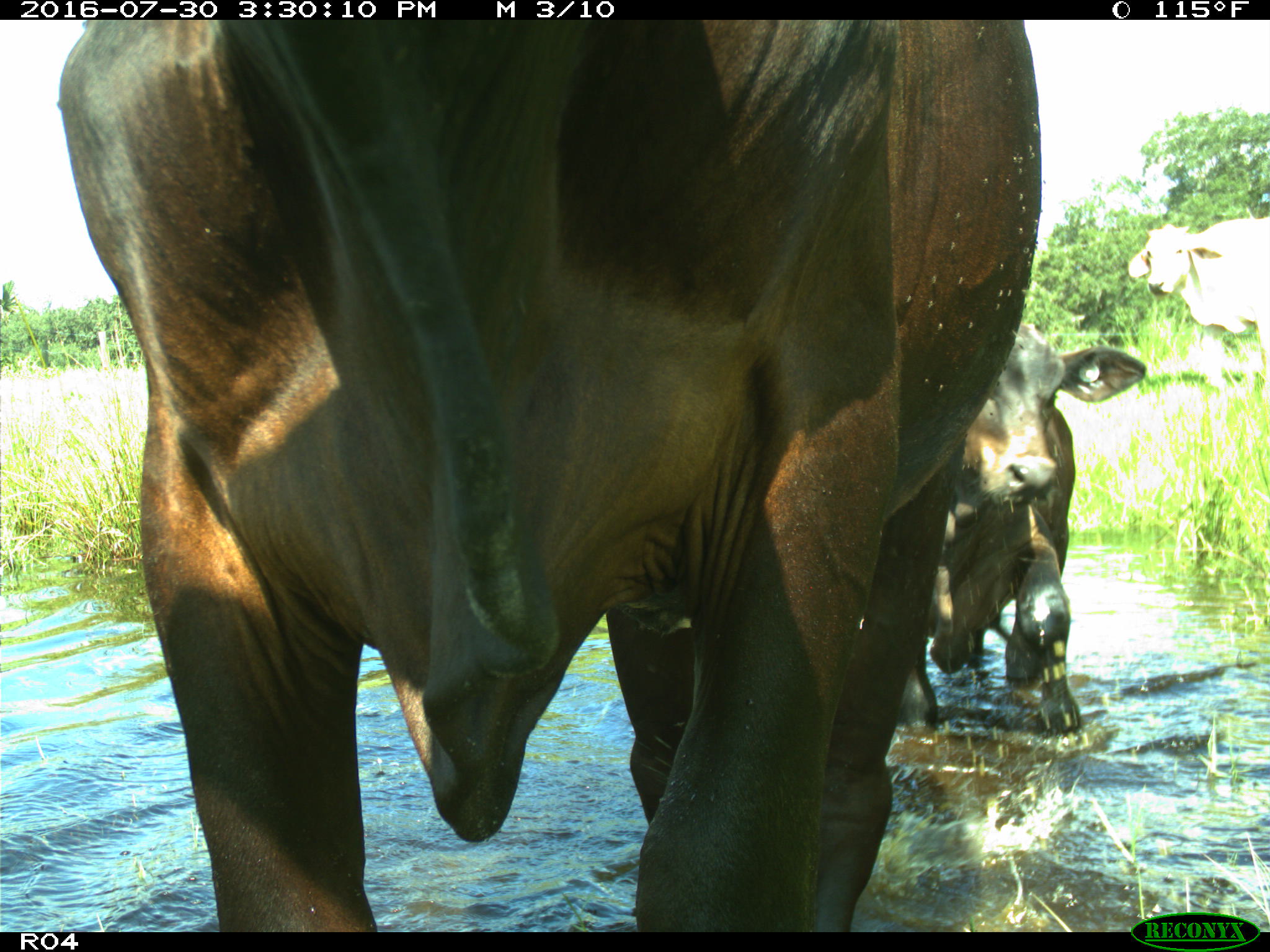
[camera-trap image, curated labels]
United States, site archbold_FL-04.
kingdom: Animalia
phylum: Chordata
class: Mammalia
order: Artiodactyla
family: Bovidae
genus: Bos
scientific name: Bos taurus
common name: domestic cow